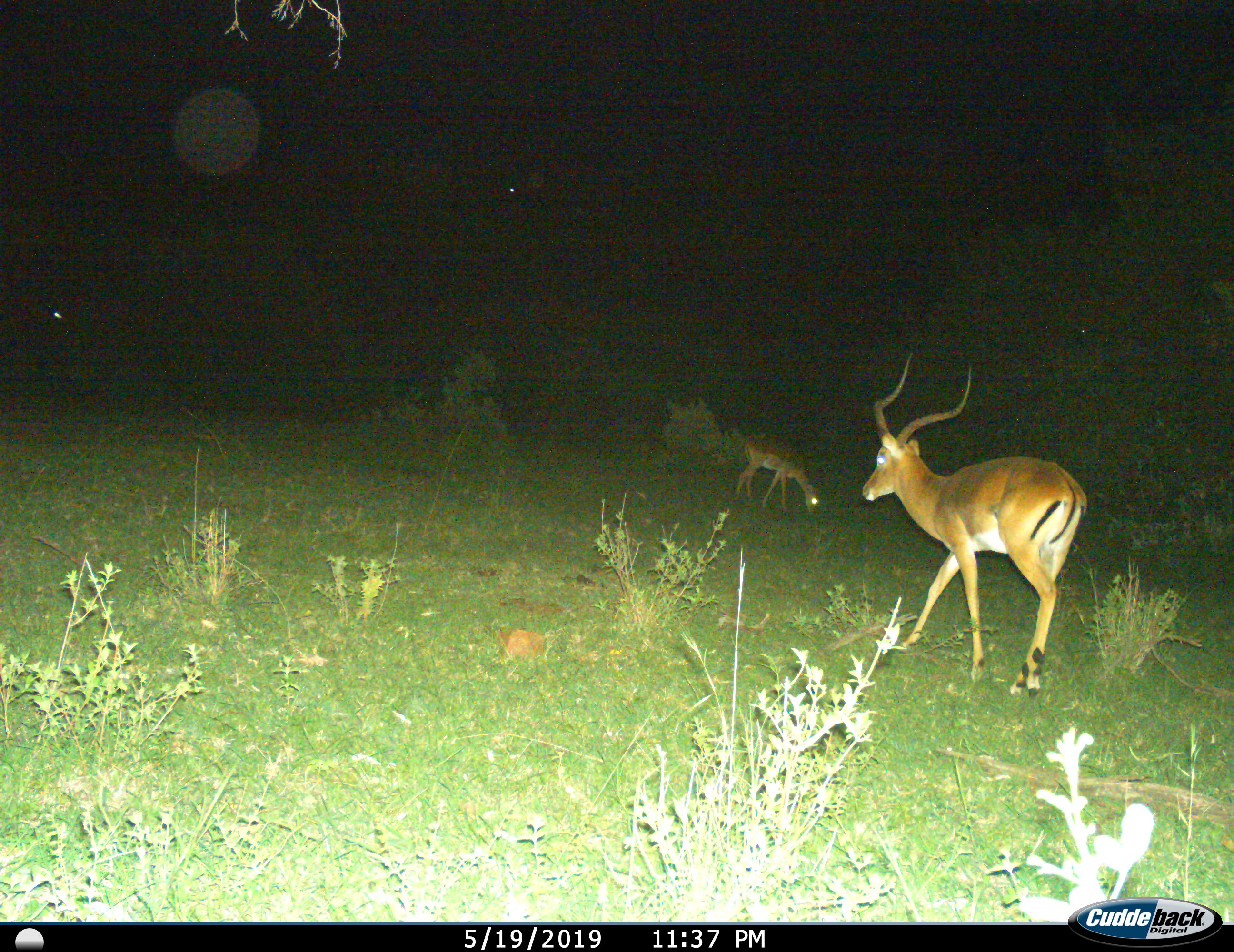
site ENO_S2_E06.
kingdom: Animalia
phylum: Chordata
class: Mammalia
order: Artiodactyla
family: Bovidae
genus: Aepyceros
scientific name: Aepyceros melampus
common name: impala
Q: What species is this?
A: Impala (Aepyceros melampus).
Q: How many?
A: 2.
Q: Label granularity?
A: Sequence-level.